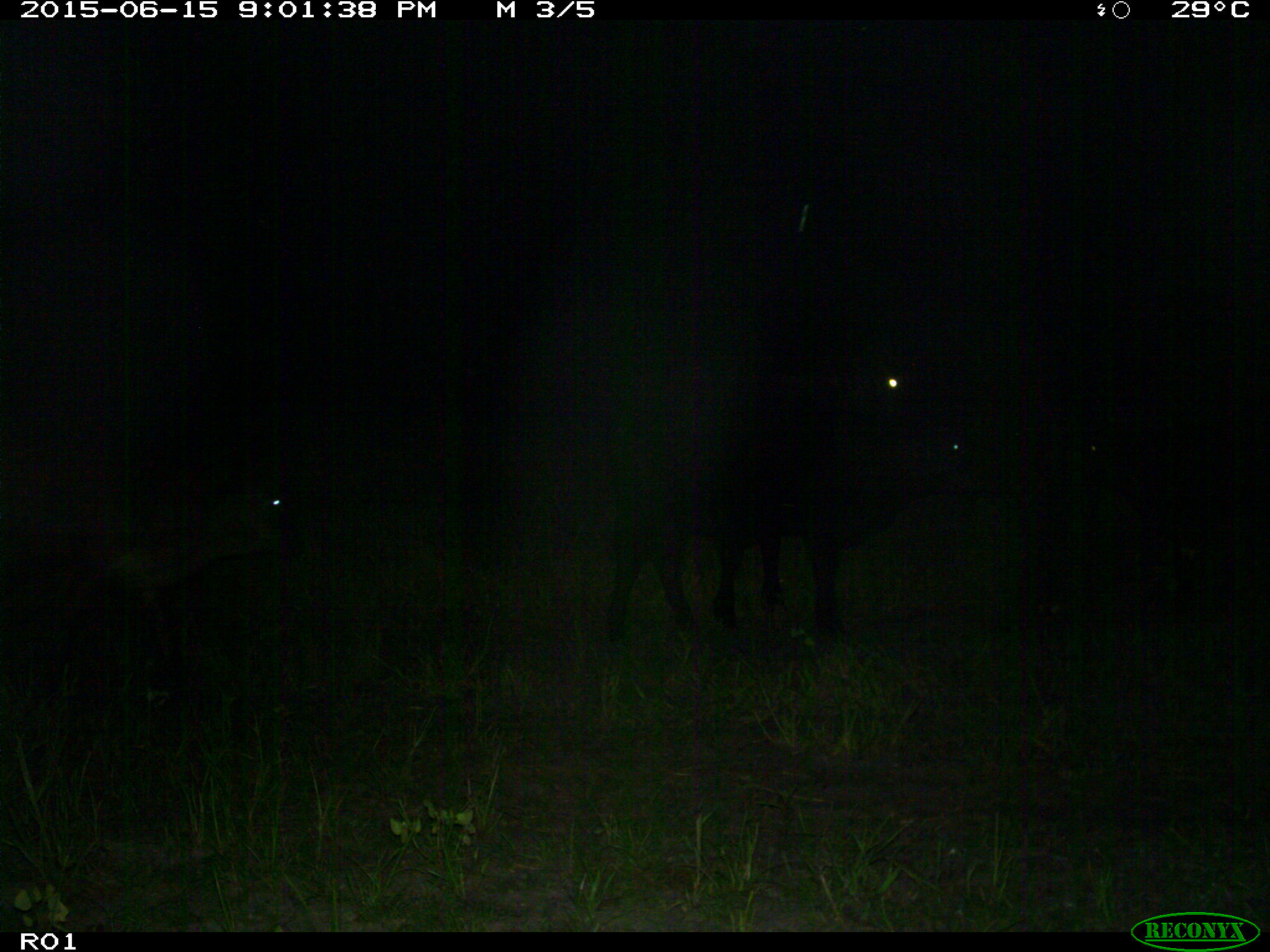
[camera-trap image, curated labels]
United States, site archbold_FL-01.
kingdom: Animalia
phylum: Chordata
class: Mammalia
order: Artiodactyla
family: Bovidae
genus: Bos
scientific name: Bos taurus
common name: domestic cow